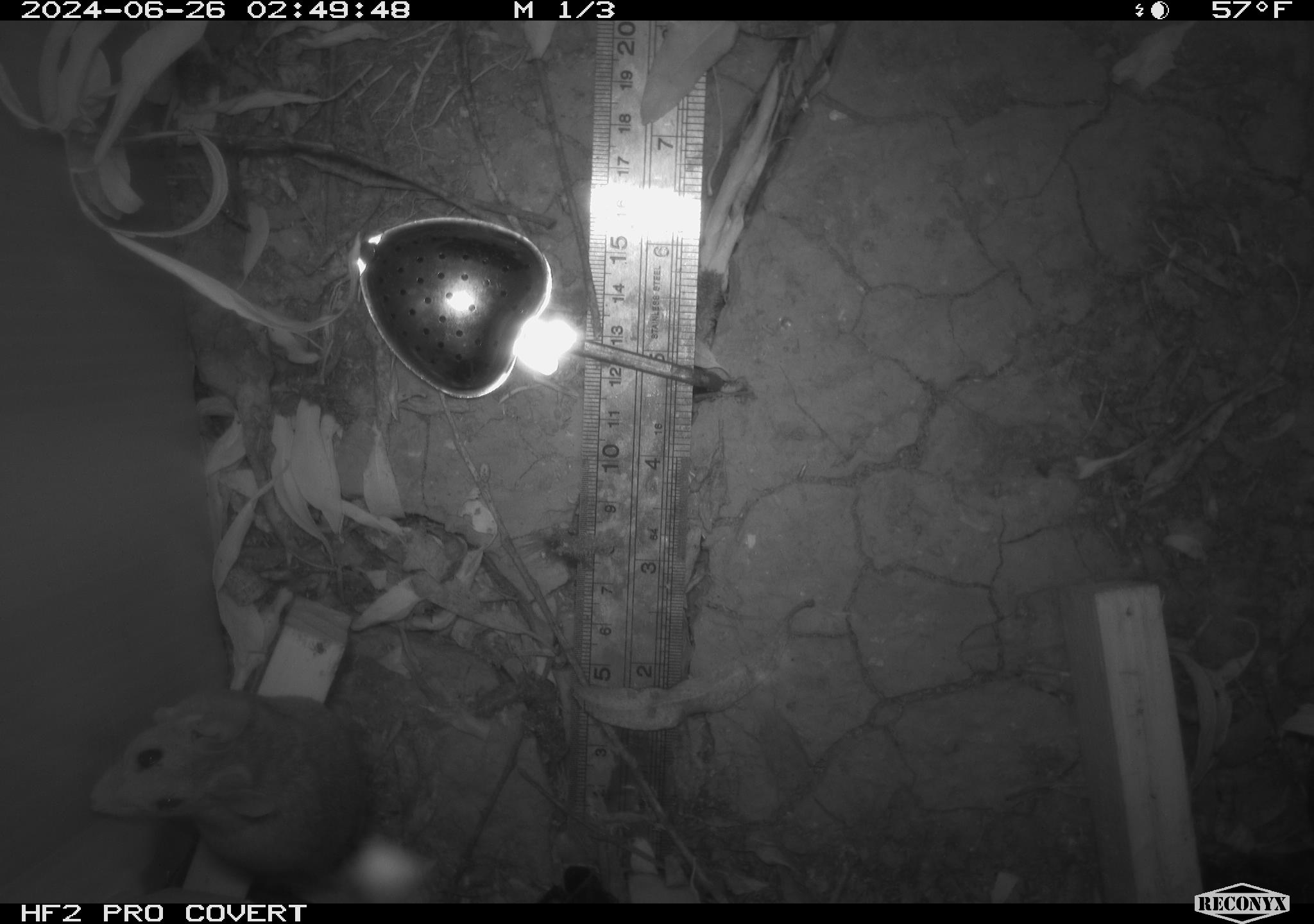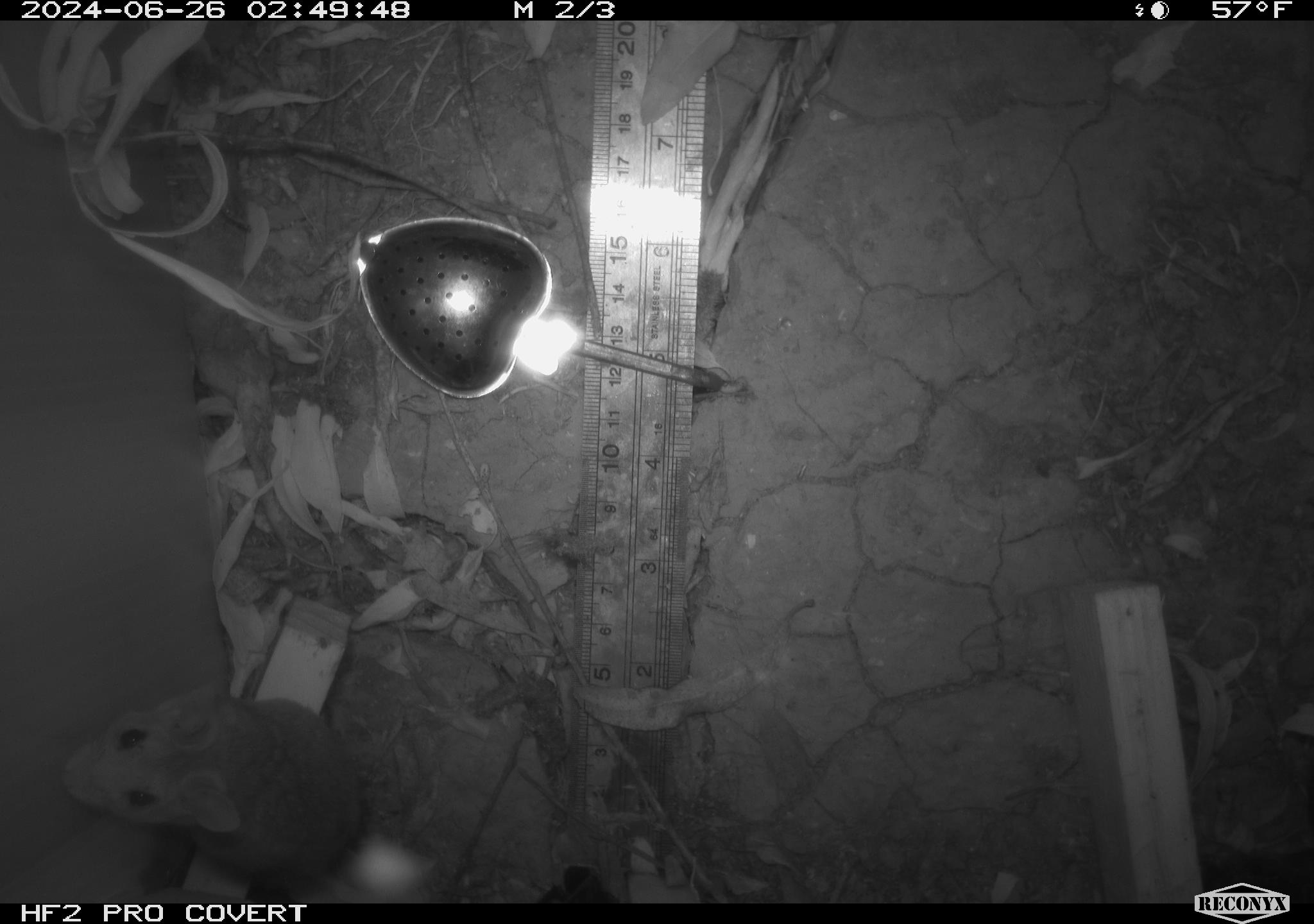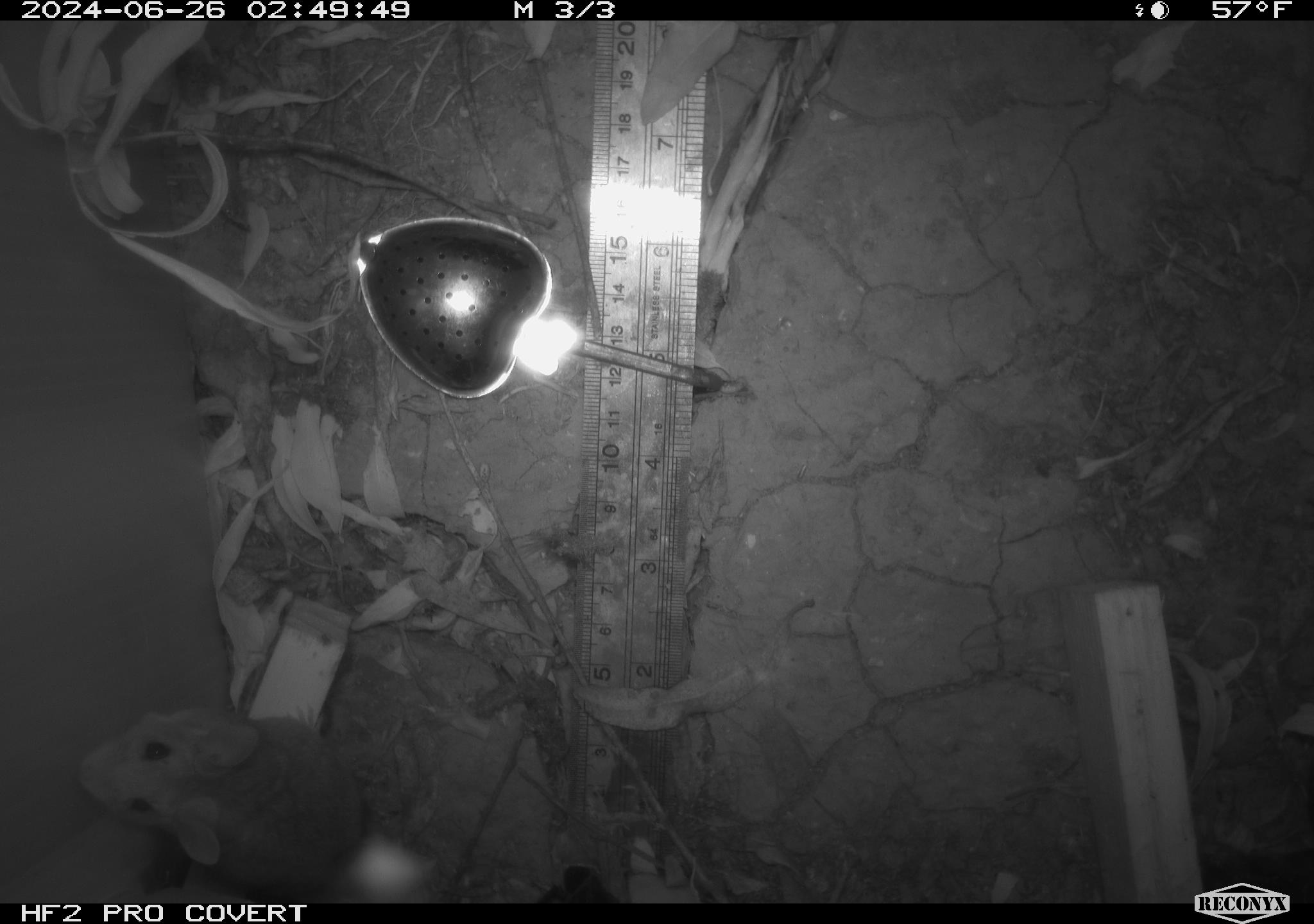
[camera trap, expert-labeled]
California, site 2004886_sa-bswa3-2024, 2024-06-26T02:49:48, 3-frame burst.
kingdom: Animalia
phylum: Chordata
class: Mammalia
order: Rodentia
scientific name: Rodentia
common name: mouse species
Mouse species (Rodentia).